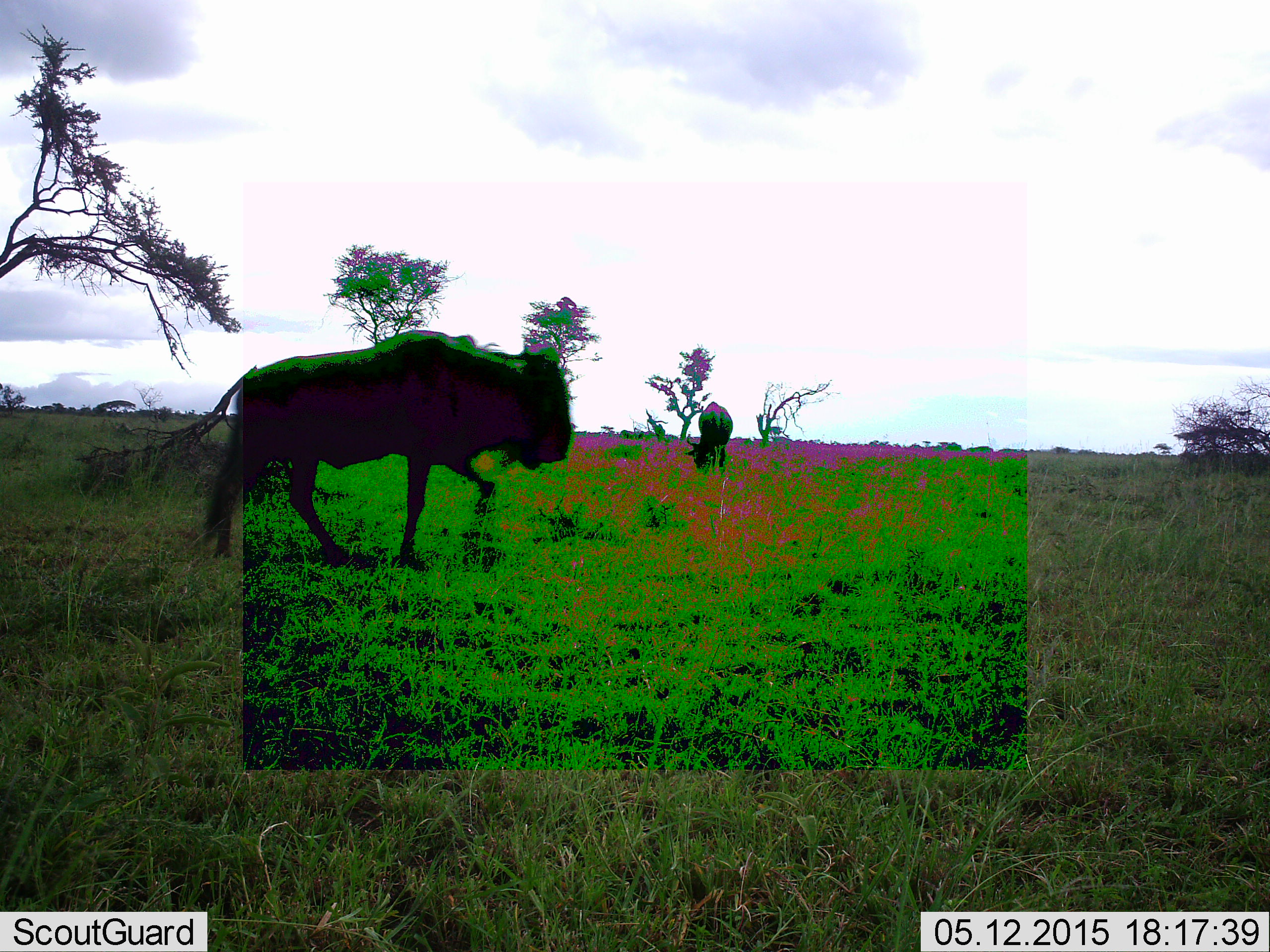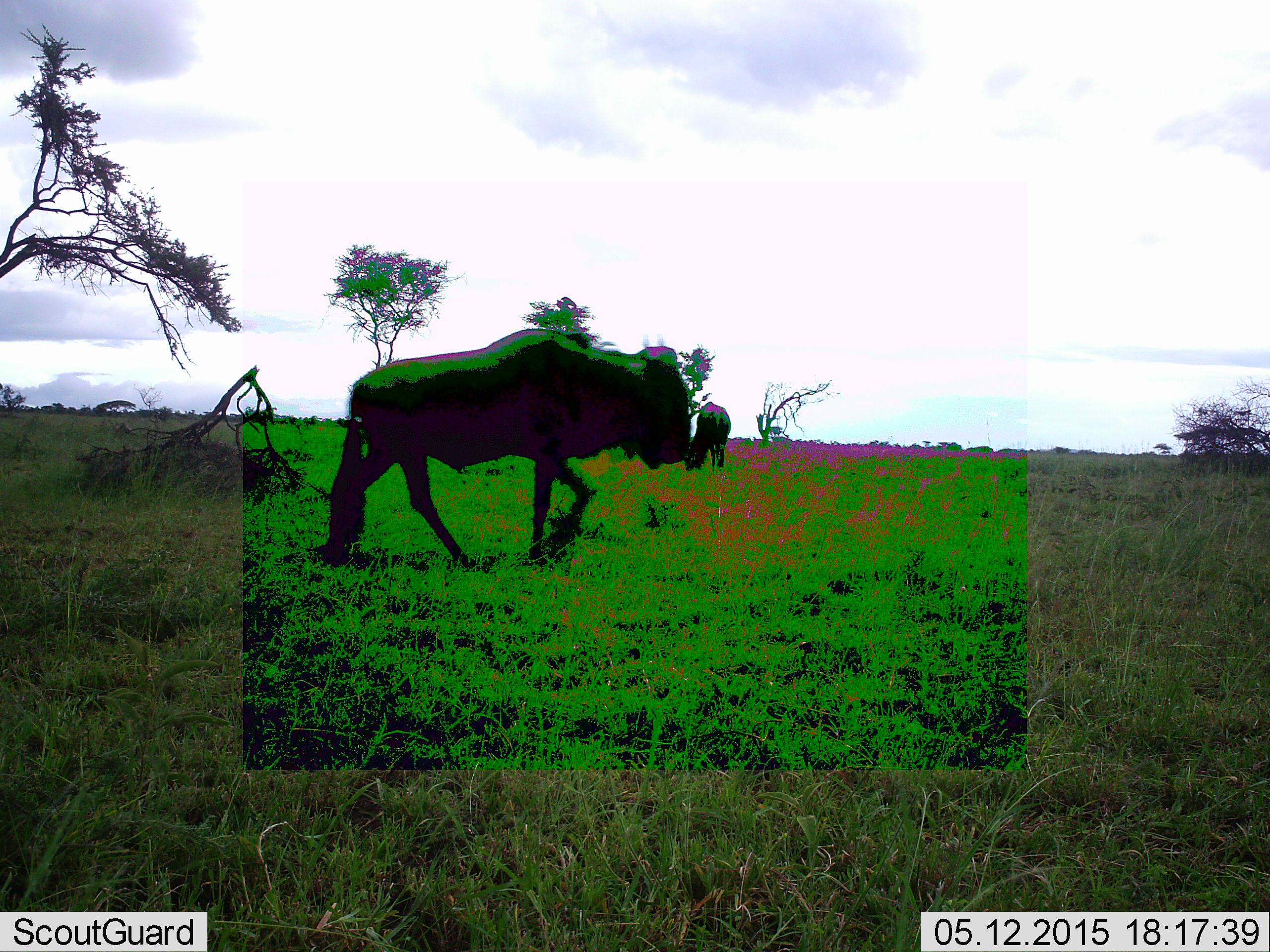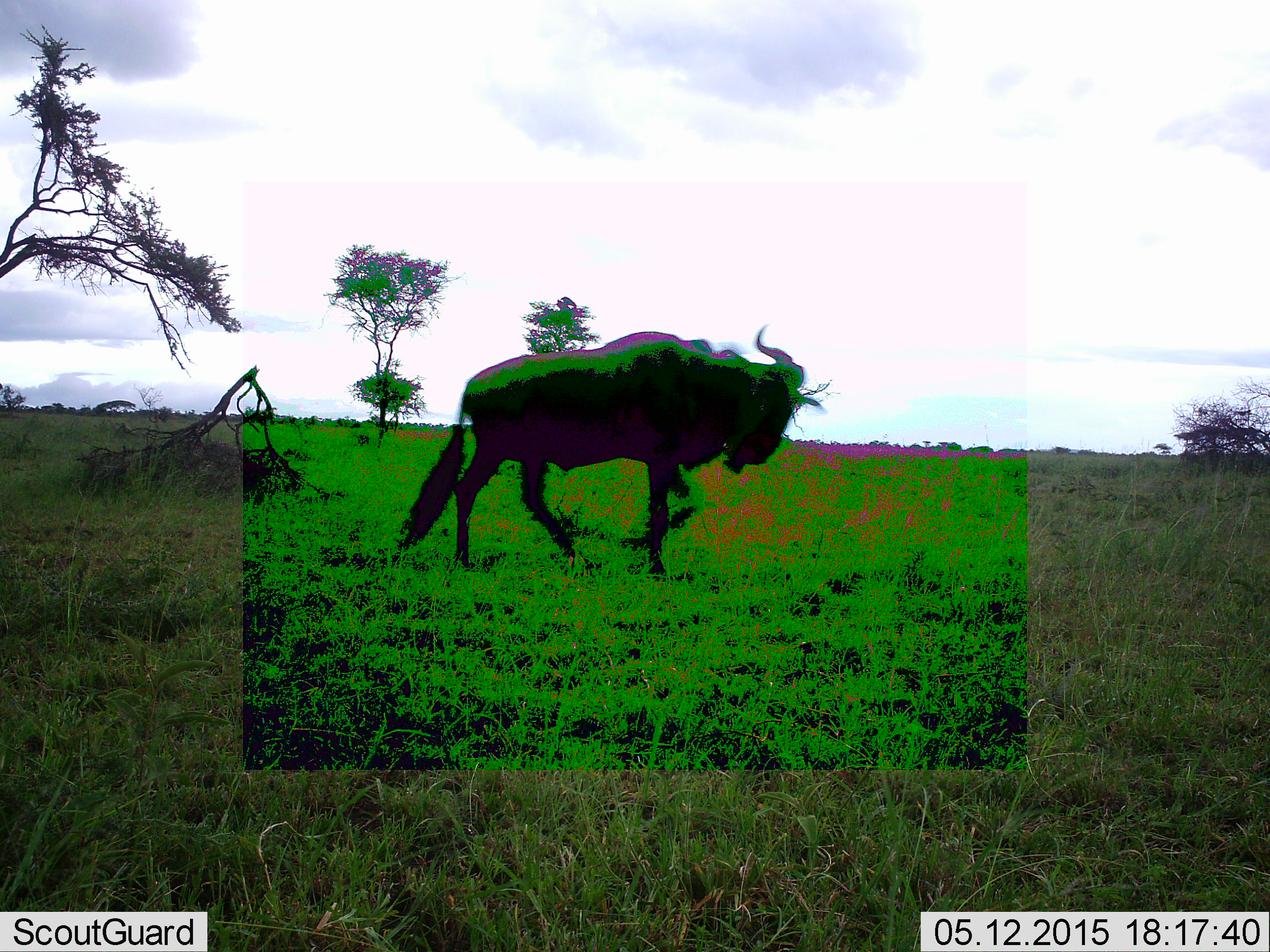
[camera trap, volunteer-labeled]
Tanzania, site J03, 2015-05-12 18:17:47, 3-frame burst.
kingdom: Animalia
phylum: Chordata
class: Mammalia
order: Artiodactyla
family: Bovidae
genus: Connochaetes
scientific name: Connochaetes taurinus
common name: blue wildebeest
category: wildebeest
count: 2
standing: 40%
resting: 0%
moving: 100%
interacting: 0%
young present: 0%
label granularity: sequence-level